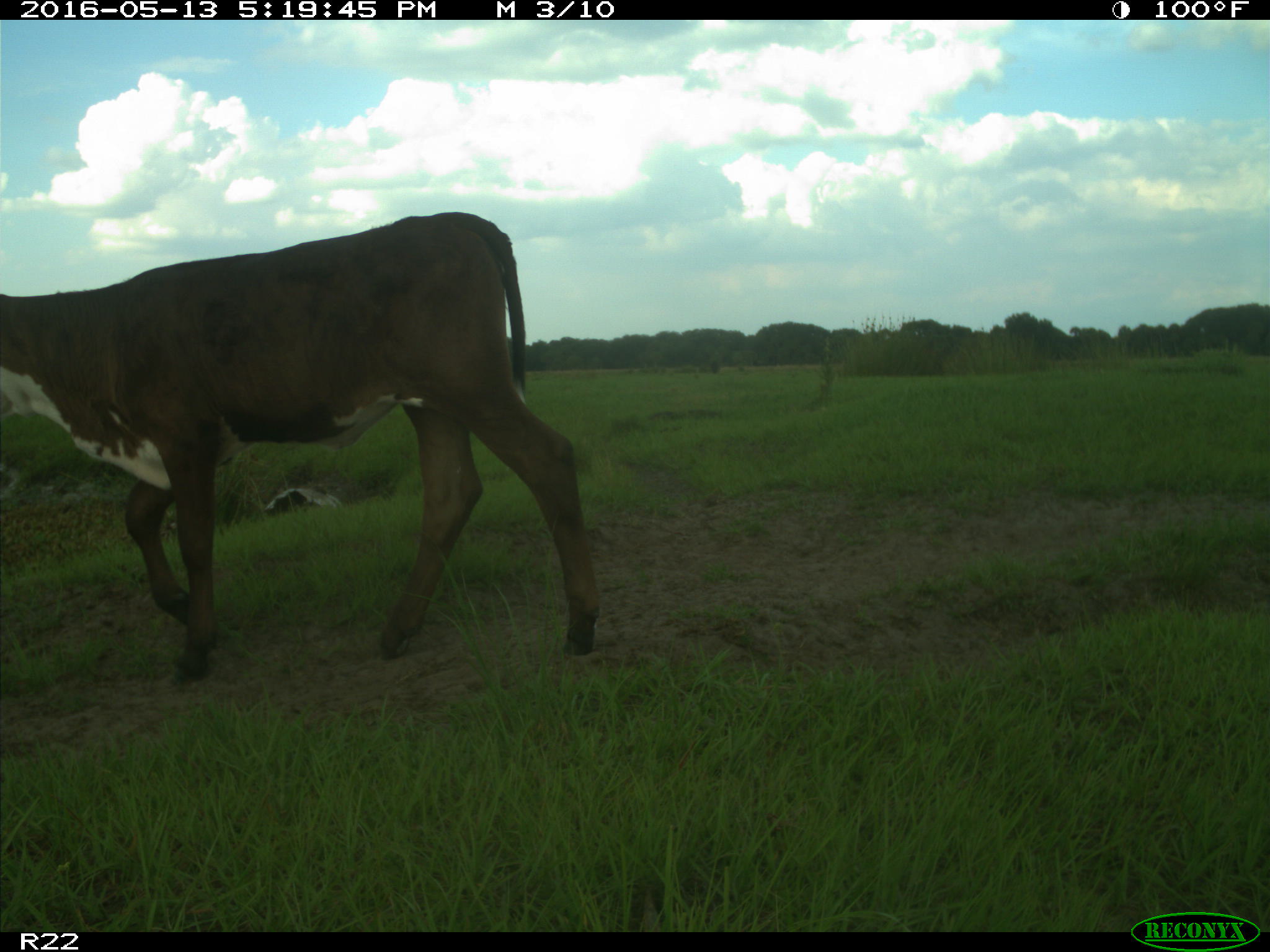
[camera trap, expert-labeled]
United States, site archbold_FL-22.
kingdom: Animalia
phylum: Chordata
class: Mammalia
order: Artiodactyla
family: Bovidae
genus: Bos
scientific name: Bos taurus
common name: domestic cow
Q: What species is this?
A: Bos taurus (domestic cow).